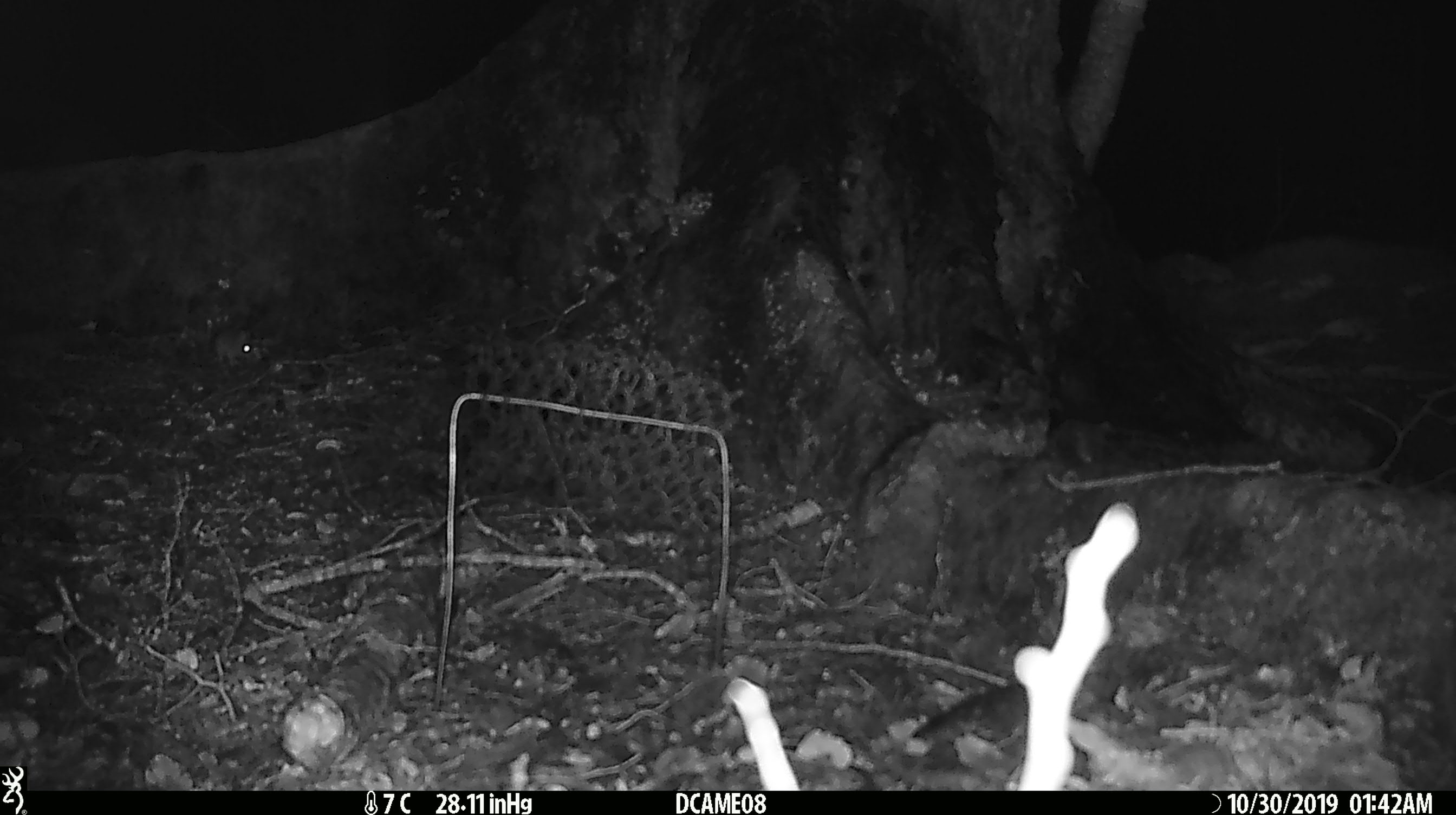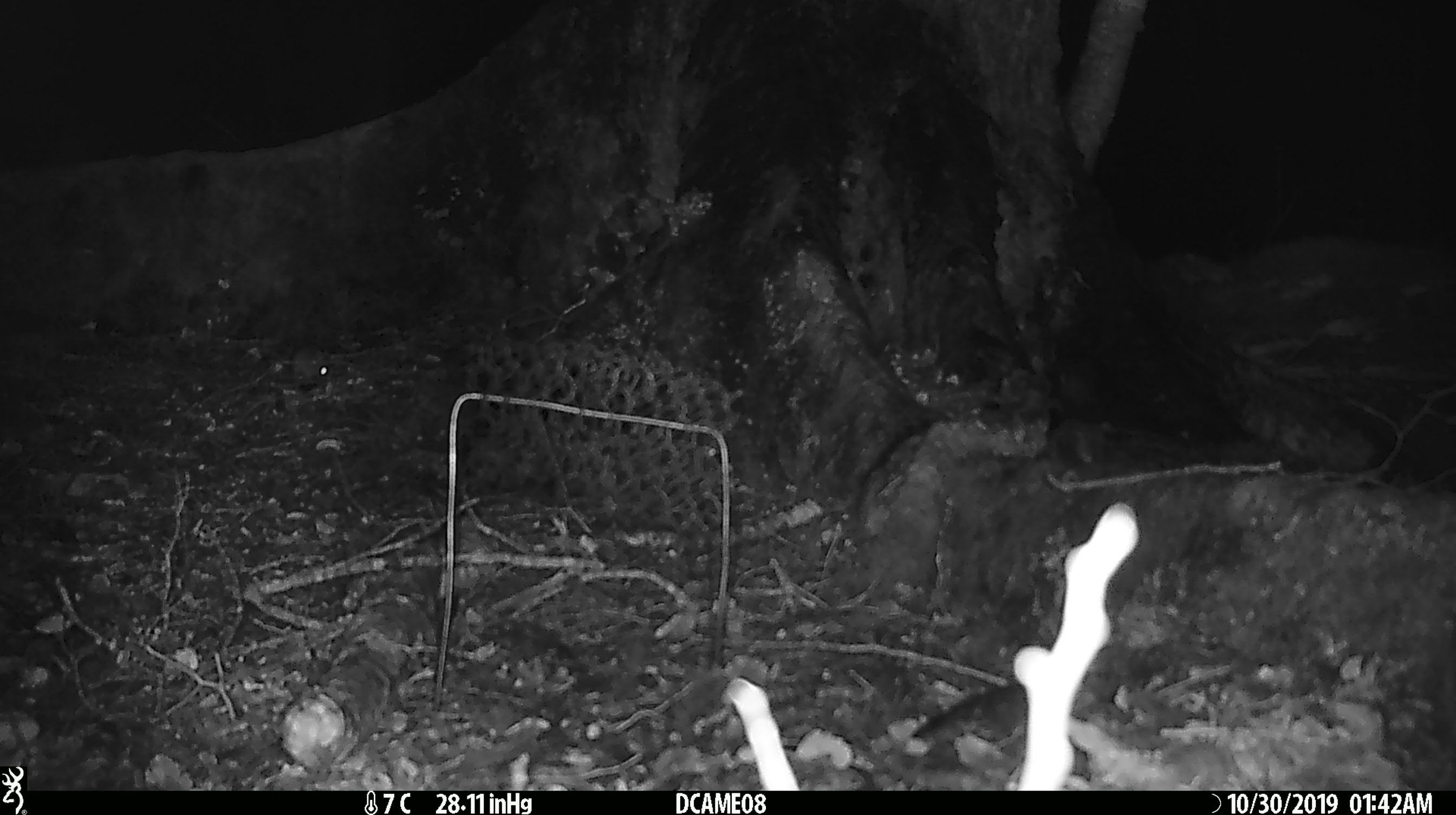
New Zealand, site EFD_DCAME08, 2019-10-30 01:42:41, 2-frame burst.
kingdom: Animalia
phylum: Chordata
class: Mammalia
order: Rodentia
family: Muridae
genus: Mus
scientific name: Mus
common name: mouse